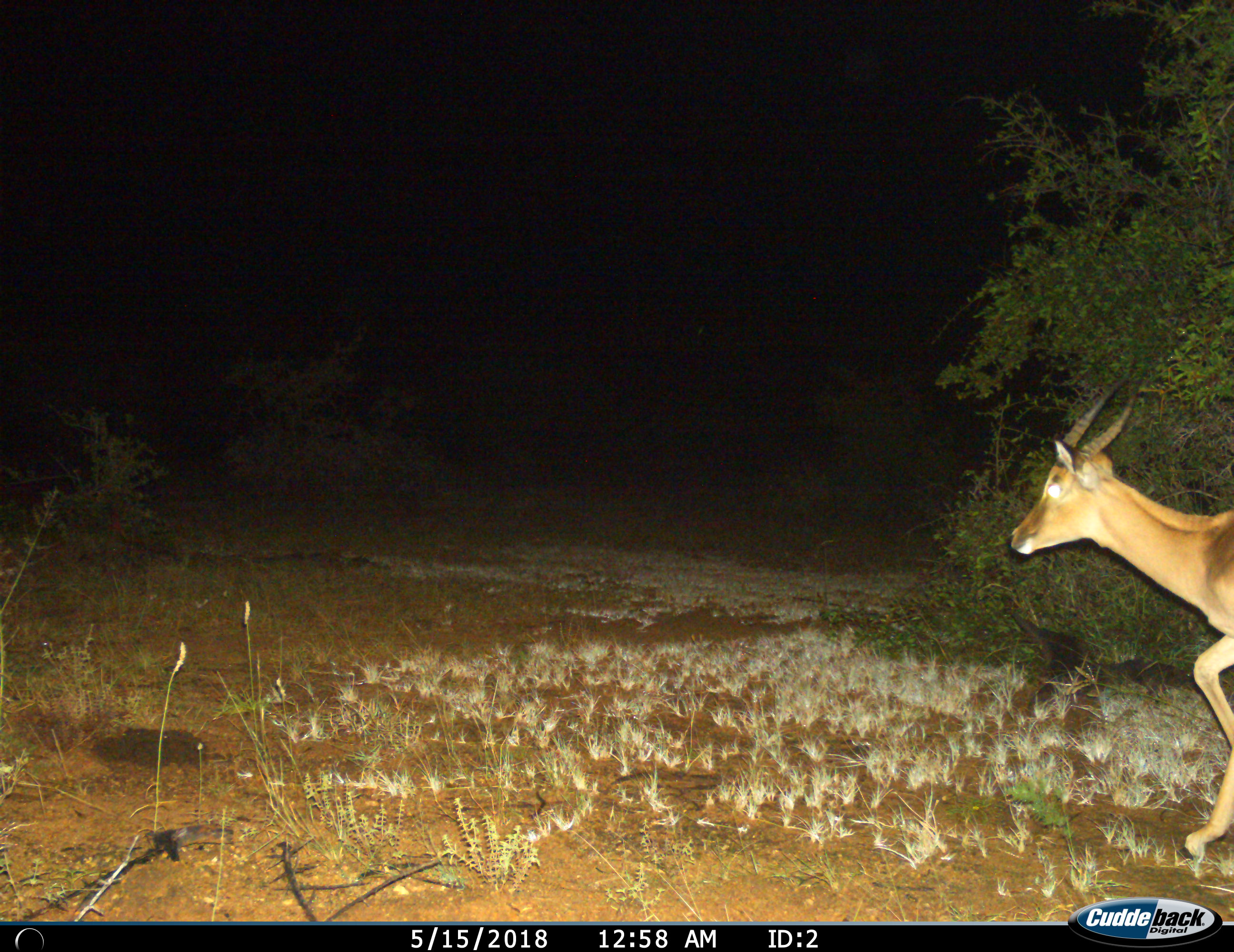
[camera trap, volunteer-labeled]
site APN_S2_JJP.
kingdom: Animalia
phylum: Chordata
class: Mammalia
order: Artiodactyla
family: Bovidae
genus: Aepyceros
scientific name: Aepyceros melampus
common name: impala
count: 1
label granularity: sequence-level